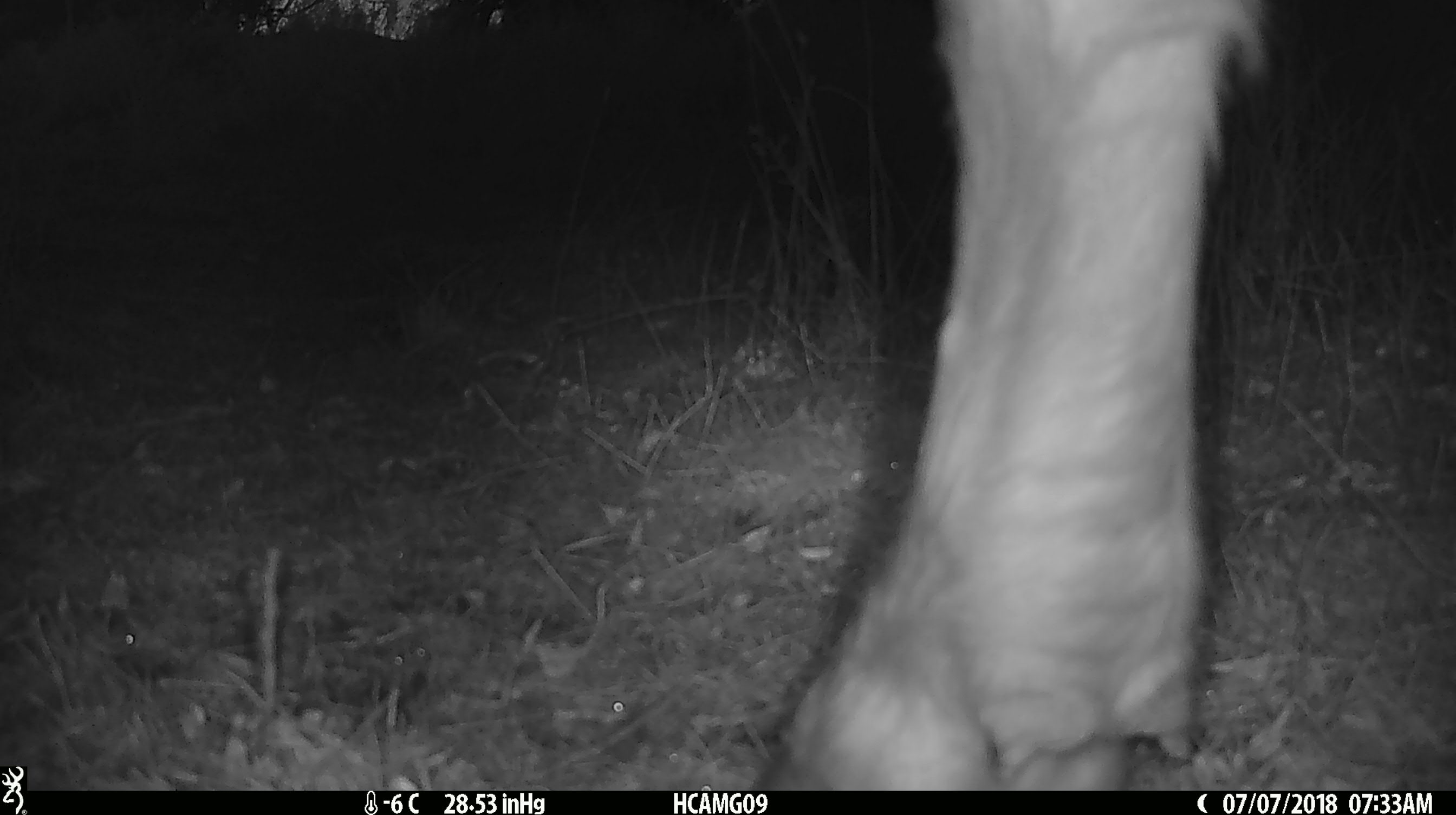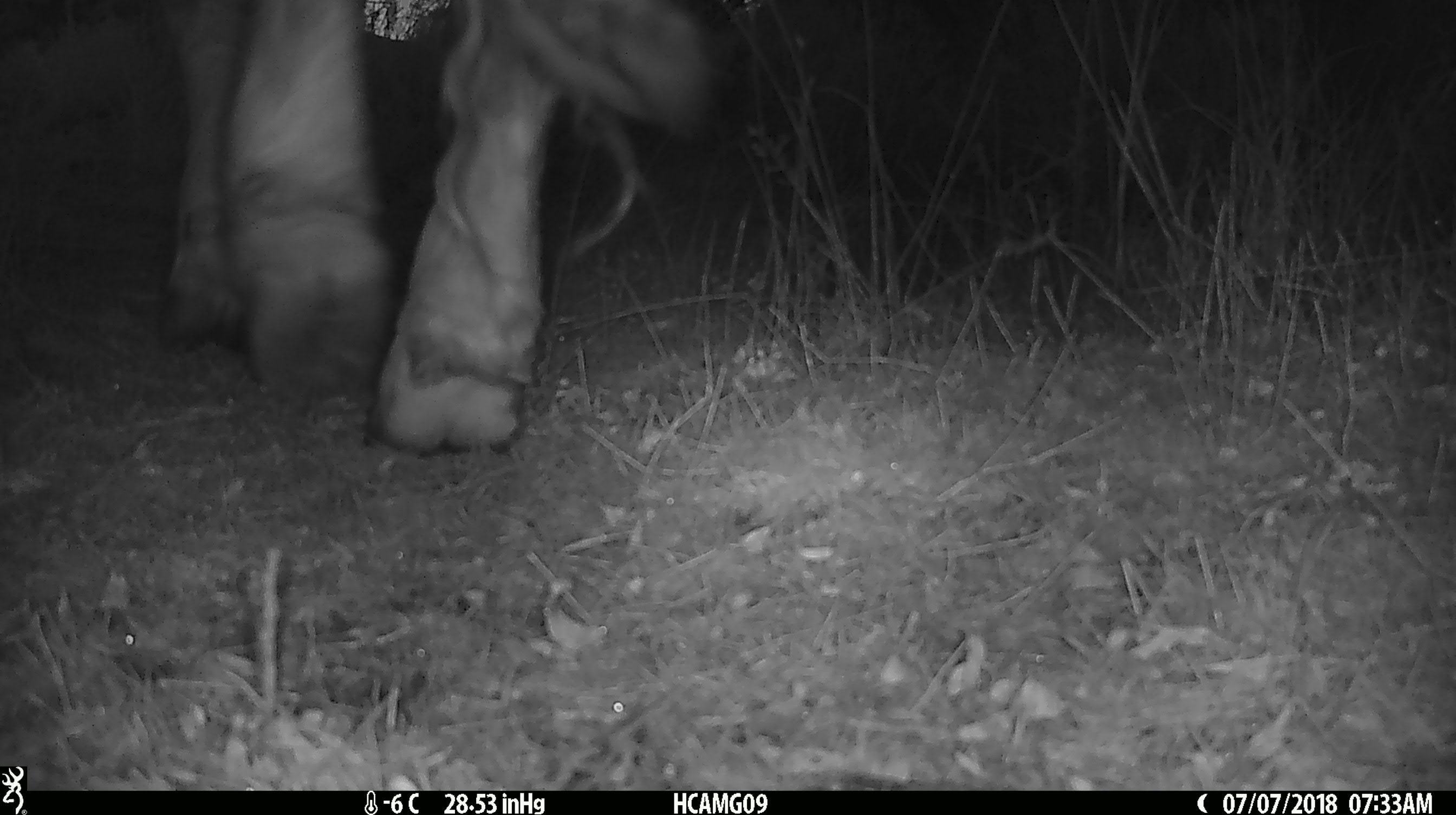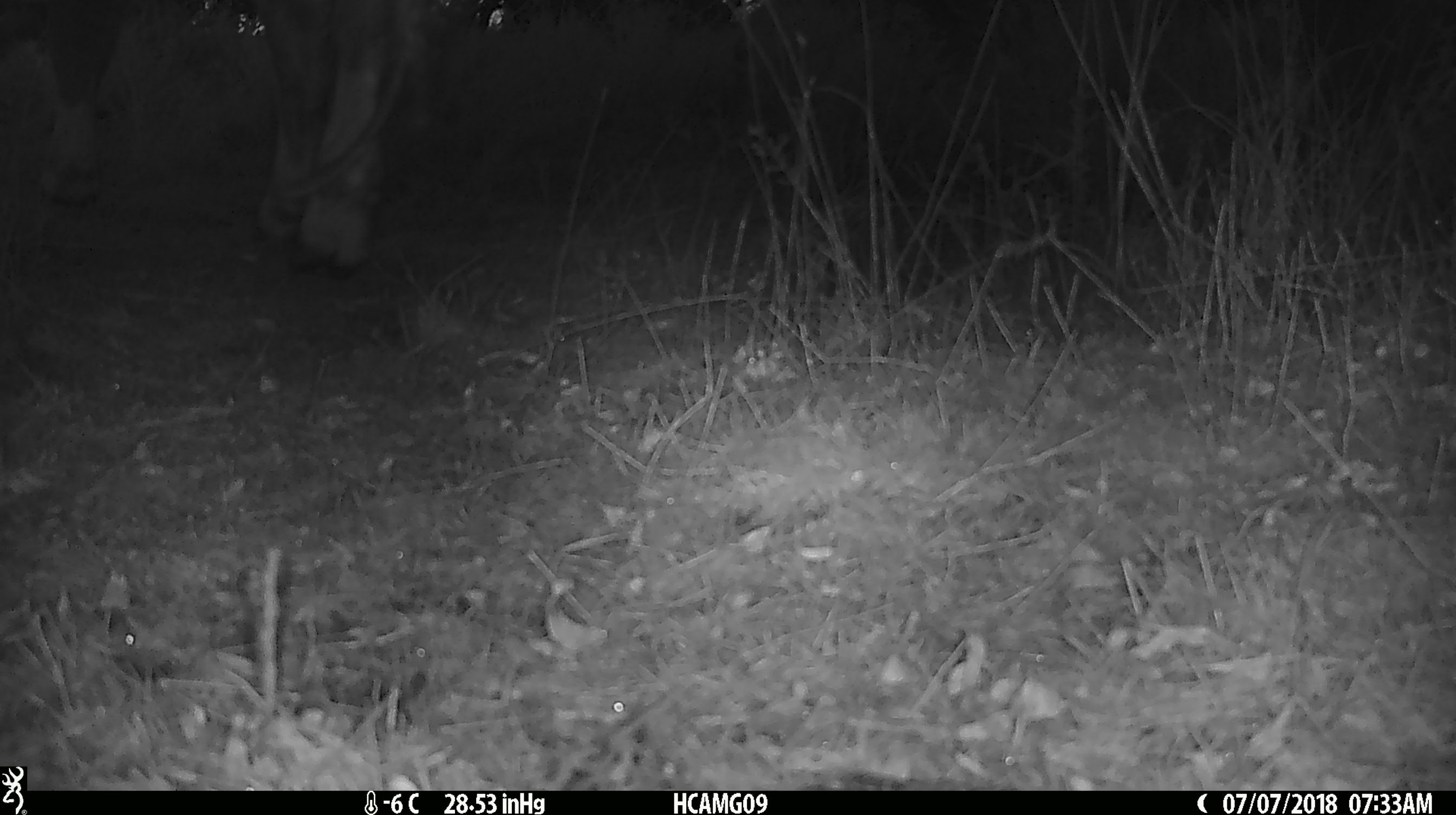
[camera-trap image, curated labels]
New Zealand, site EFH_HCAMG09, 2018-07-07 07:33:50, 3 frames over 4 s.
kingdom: Animalia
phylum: Chordata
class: Mammalia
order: Artiodactyla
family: Bovidae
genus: Bos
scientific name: Bos taurus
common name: domestic cow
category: cow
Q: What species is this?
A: Cow (domestic cow) (Bos taurus).